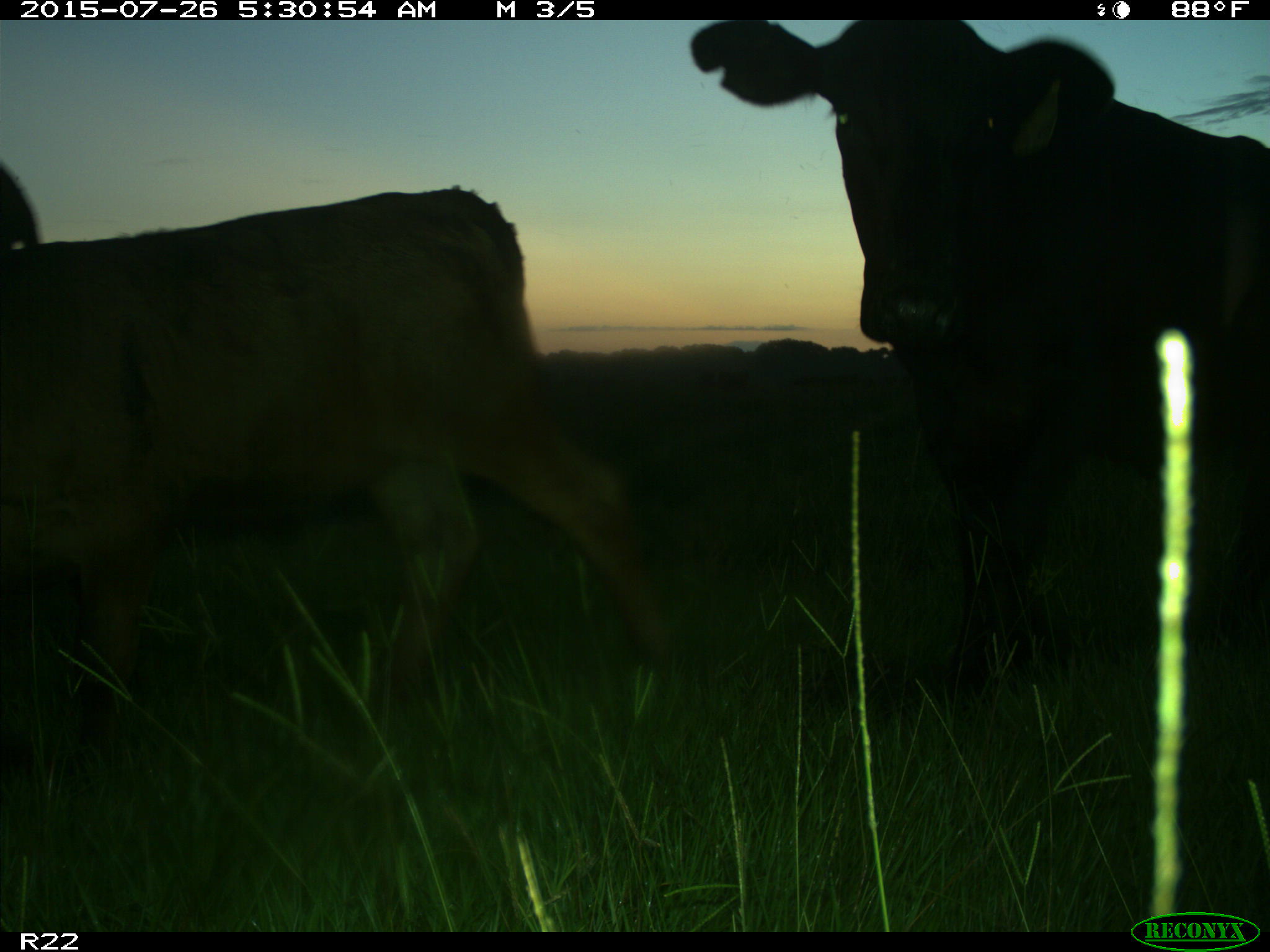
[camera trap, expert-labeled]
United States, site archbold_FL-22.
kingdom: Animalia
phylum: Chordata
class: Mammalia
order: Artiodactyla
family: Bovidae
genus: Bos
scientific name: Bos taurus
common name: domestic cow